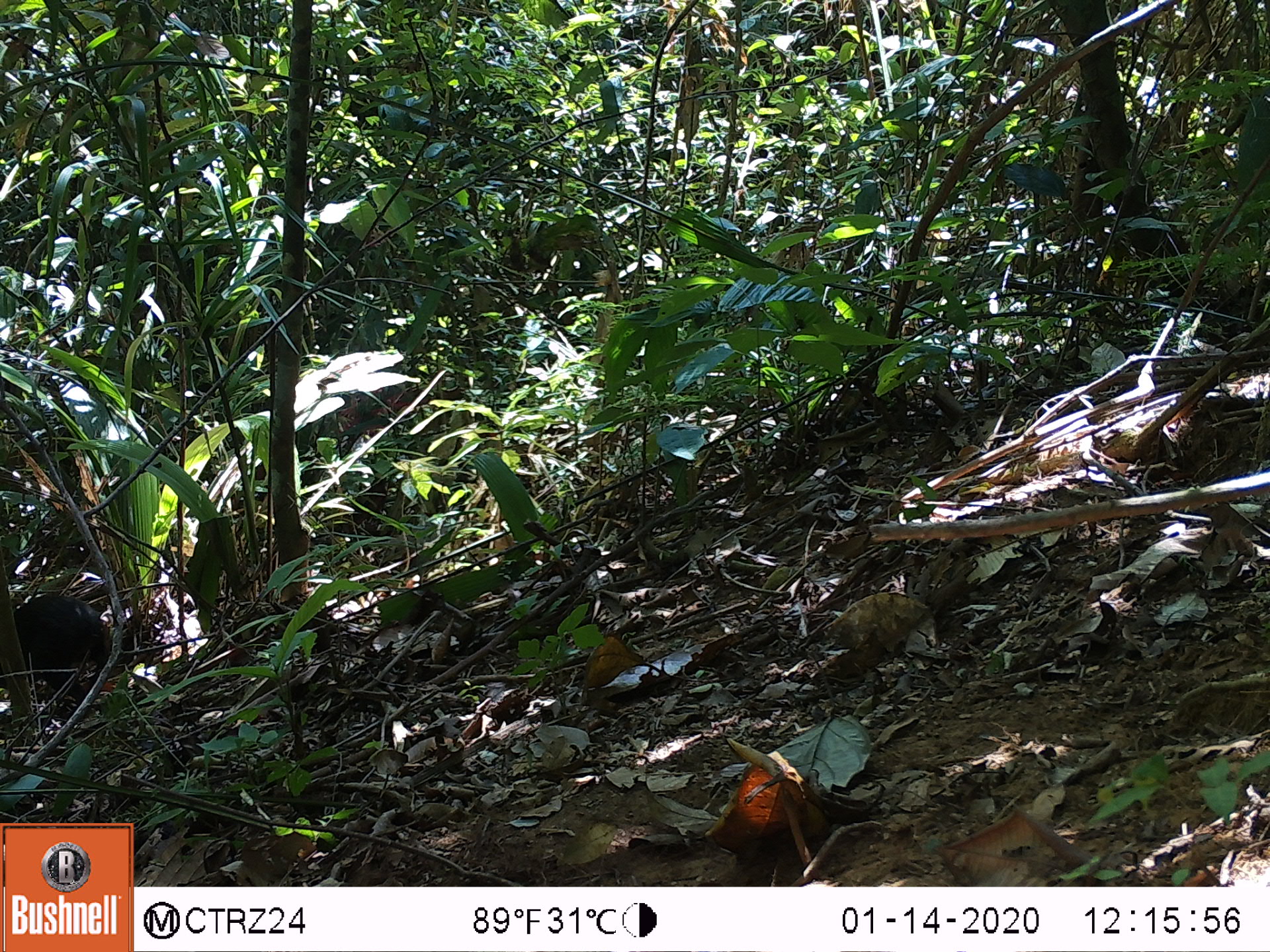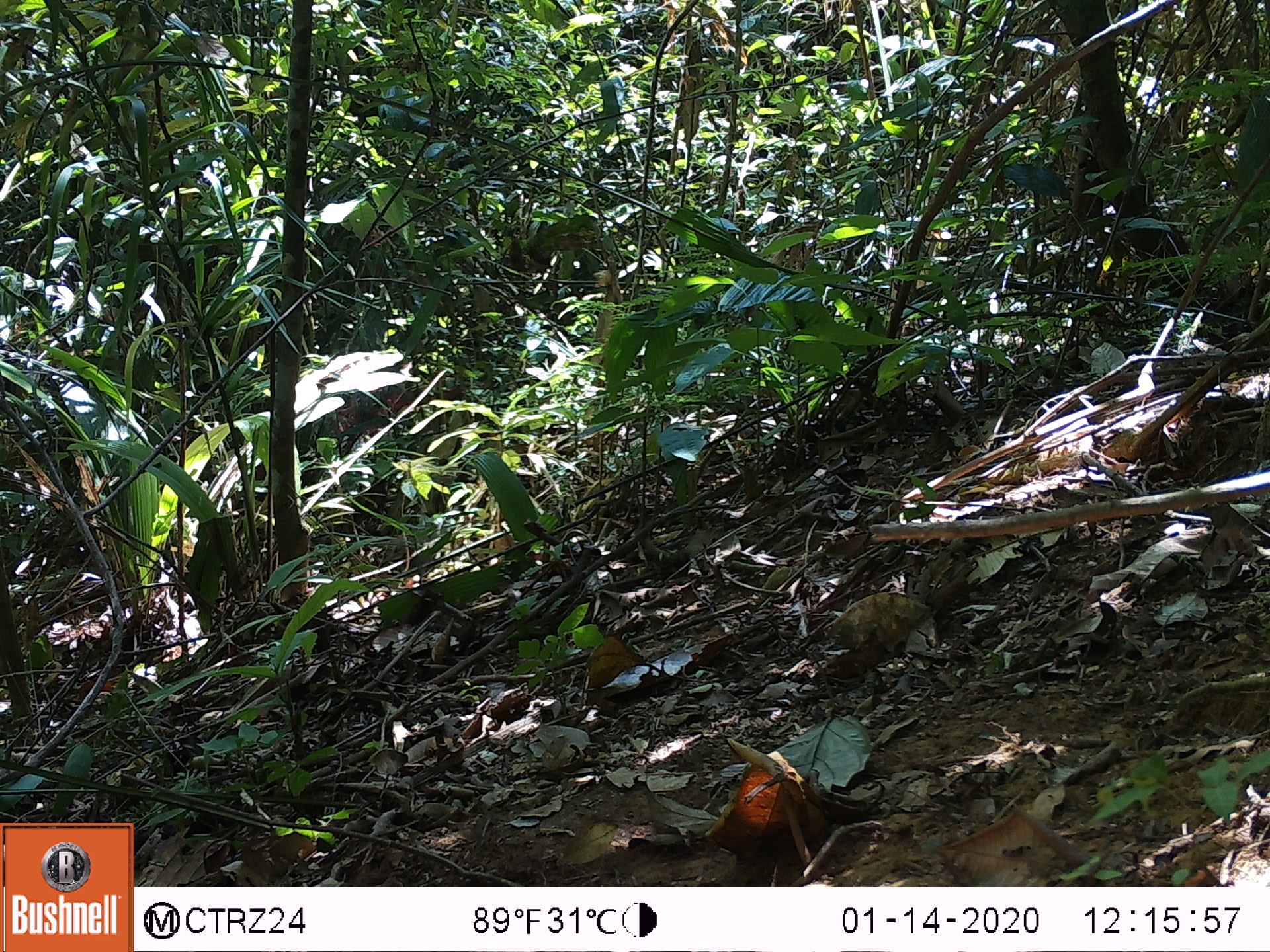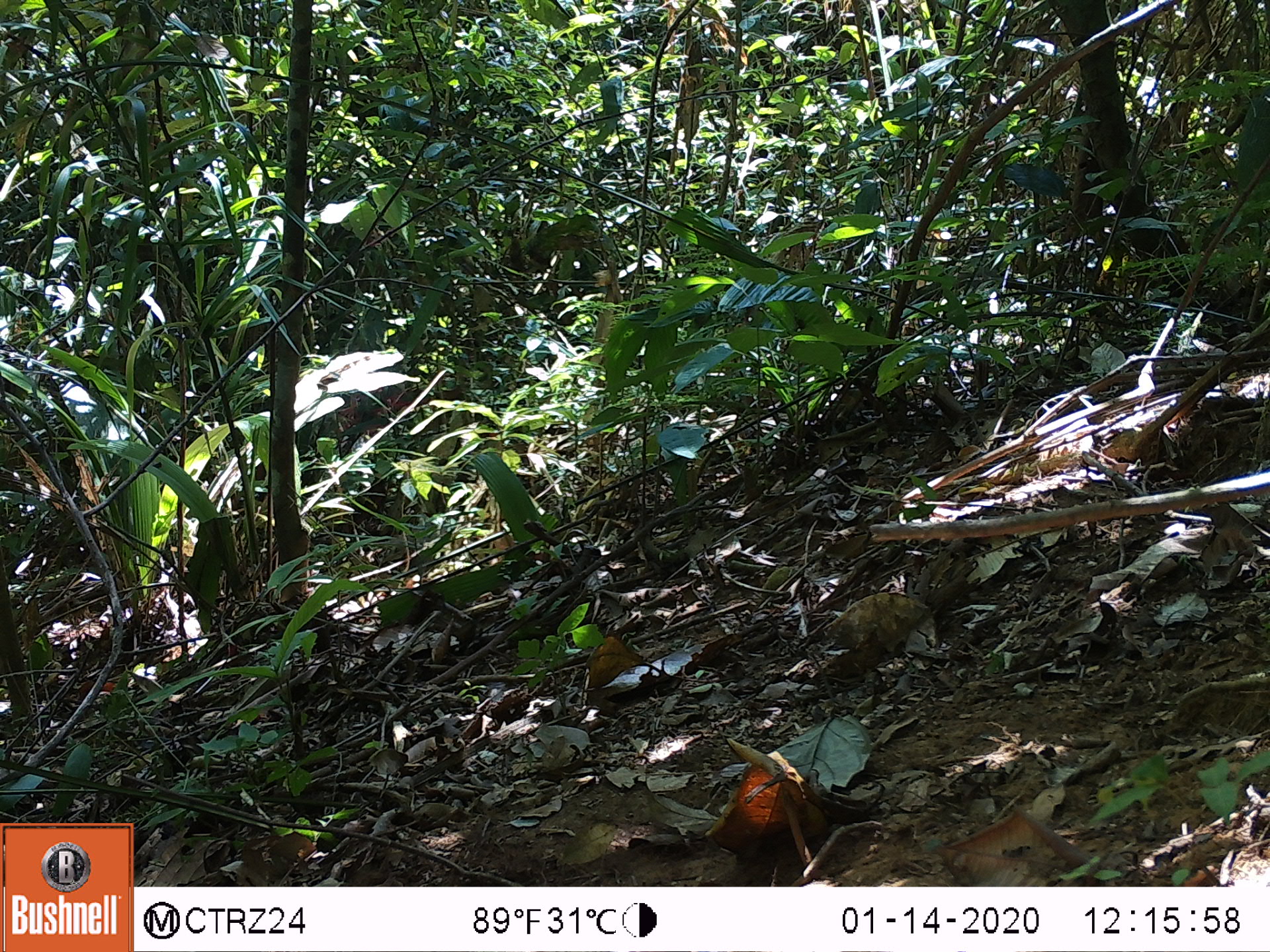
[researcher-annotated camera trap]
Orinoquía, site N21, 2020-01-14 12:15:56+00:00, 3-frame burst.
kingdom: Animalia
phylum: Chordata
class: Mammalia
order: Rodentia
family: Dasyproctidae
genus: Dasyprocta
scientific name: Dasyprocta fuliginosa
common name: black agouti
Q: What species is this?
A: Black agouti (Dasyprocta fuliginosa).